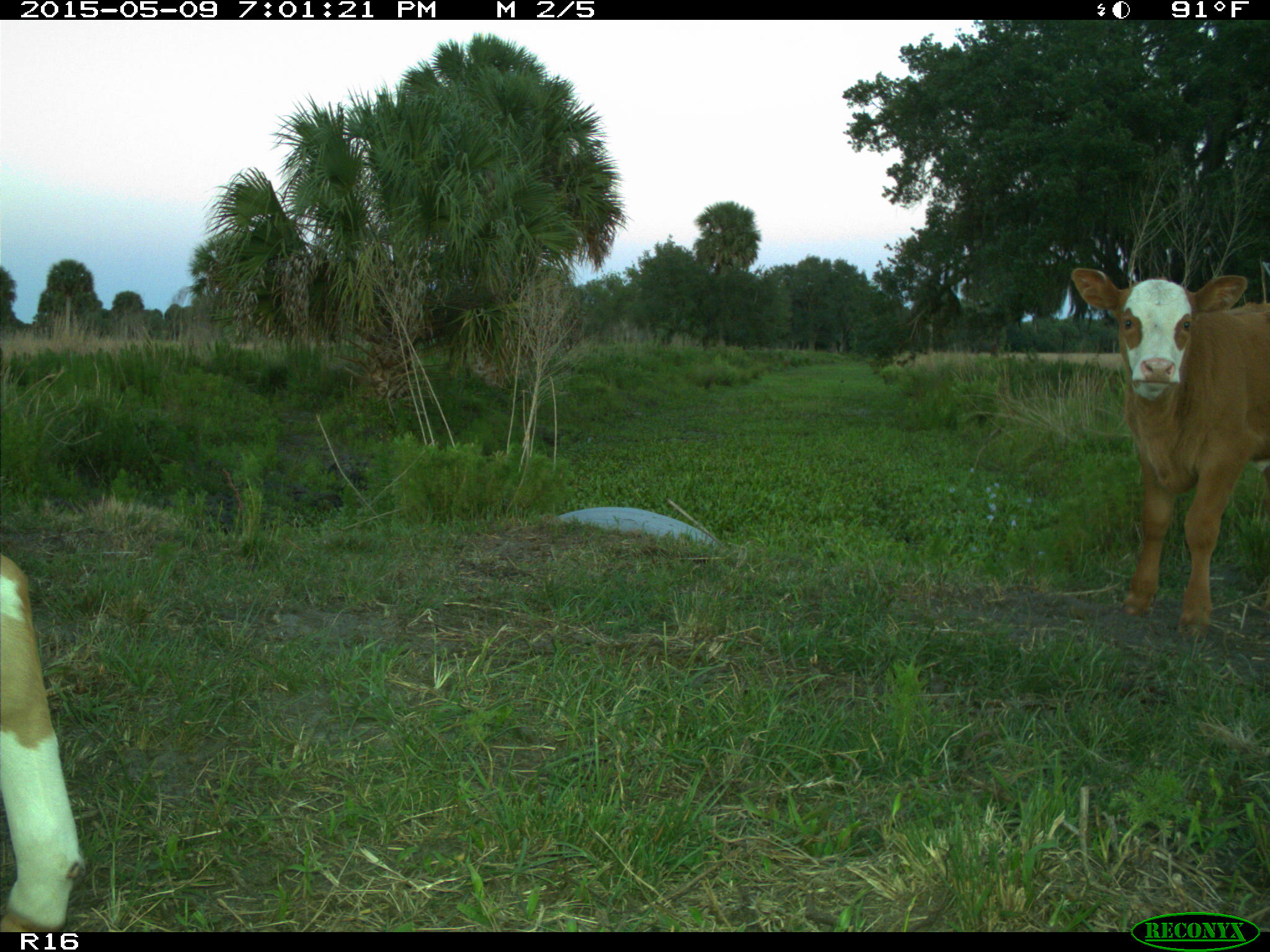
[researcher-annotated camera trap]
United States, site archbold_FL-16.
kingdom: Animalia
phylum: Chordata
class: Mammalia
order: Artiodactyla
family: Bovidae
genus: Bos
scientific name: Bos taurus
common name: domestic cow